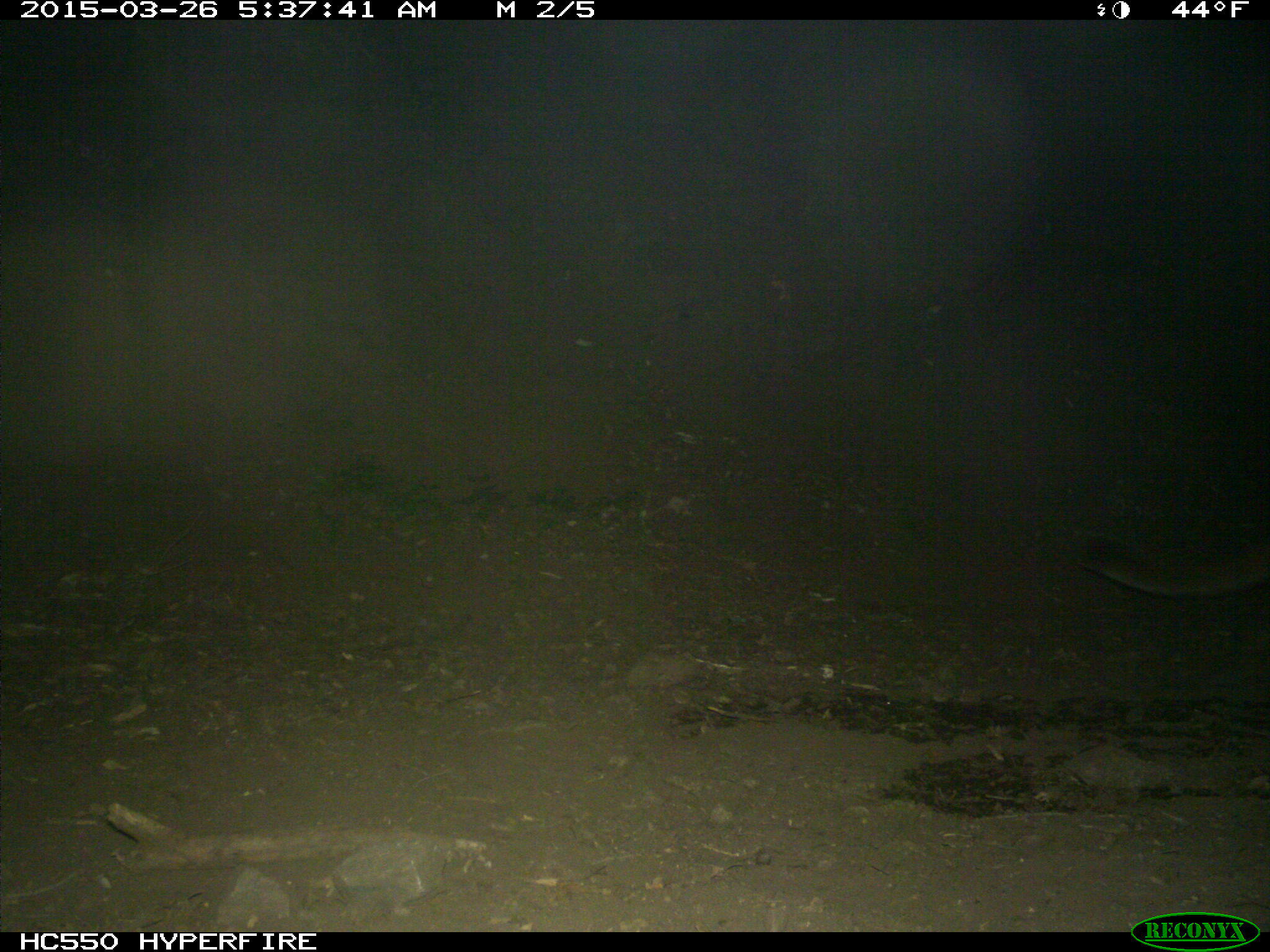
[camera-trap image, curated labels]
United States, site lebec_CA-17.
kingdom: Animalia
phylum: Chordata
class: Mammalia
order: Carnivora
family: Felidae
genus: Puma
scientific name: Puma concolor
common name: mountain lion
Puma concolor (mountain lion).